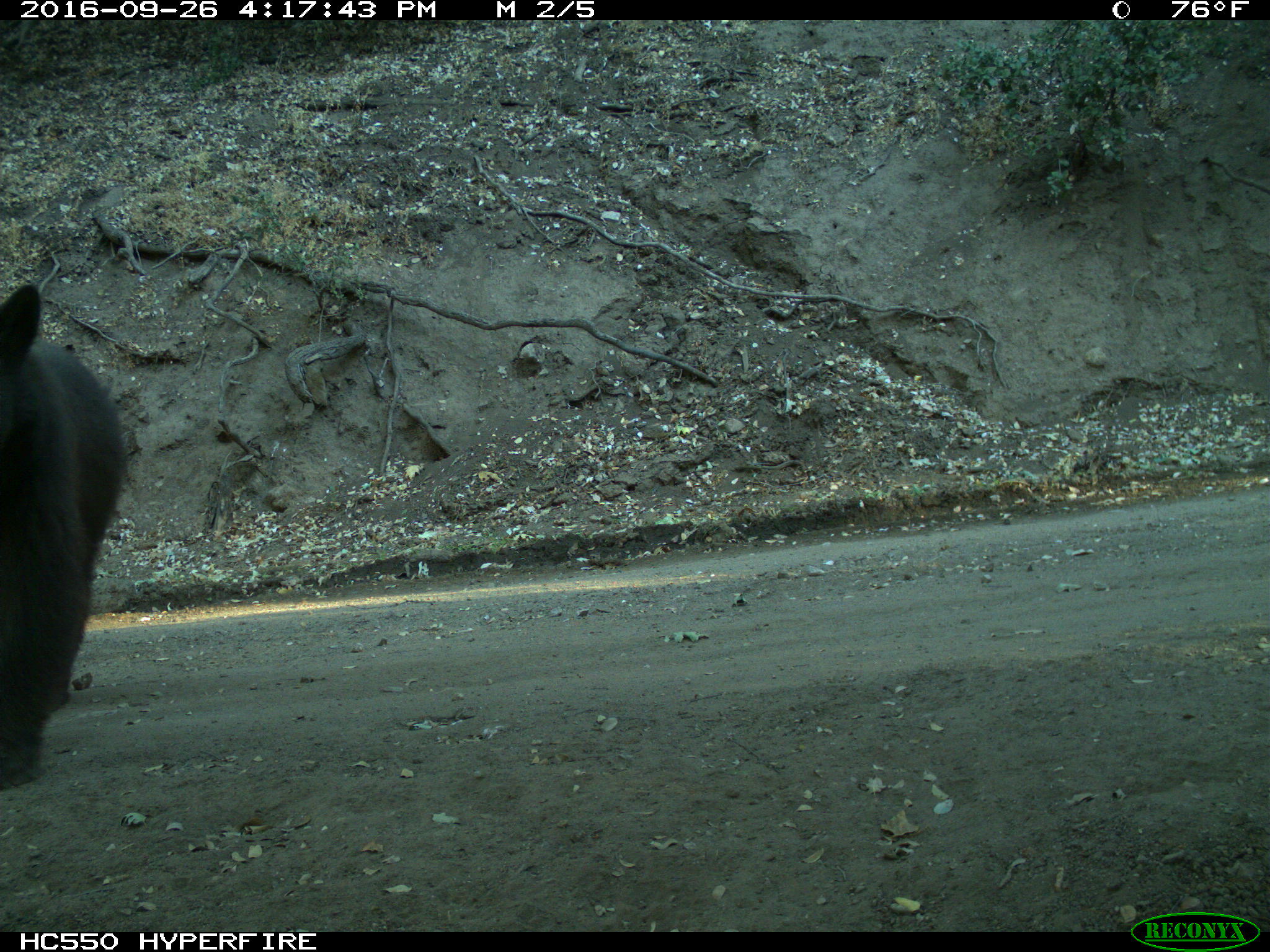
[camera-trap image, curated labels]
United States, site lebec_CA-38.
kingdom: Animalia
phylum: Chordata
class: Mammalia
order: Carnivora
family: Ursidae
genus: Ursus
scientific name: Ursus americanus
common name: american black bear